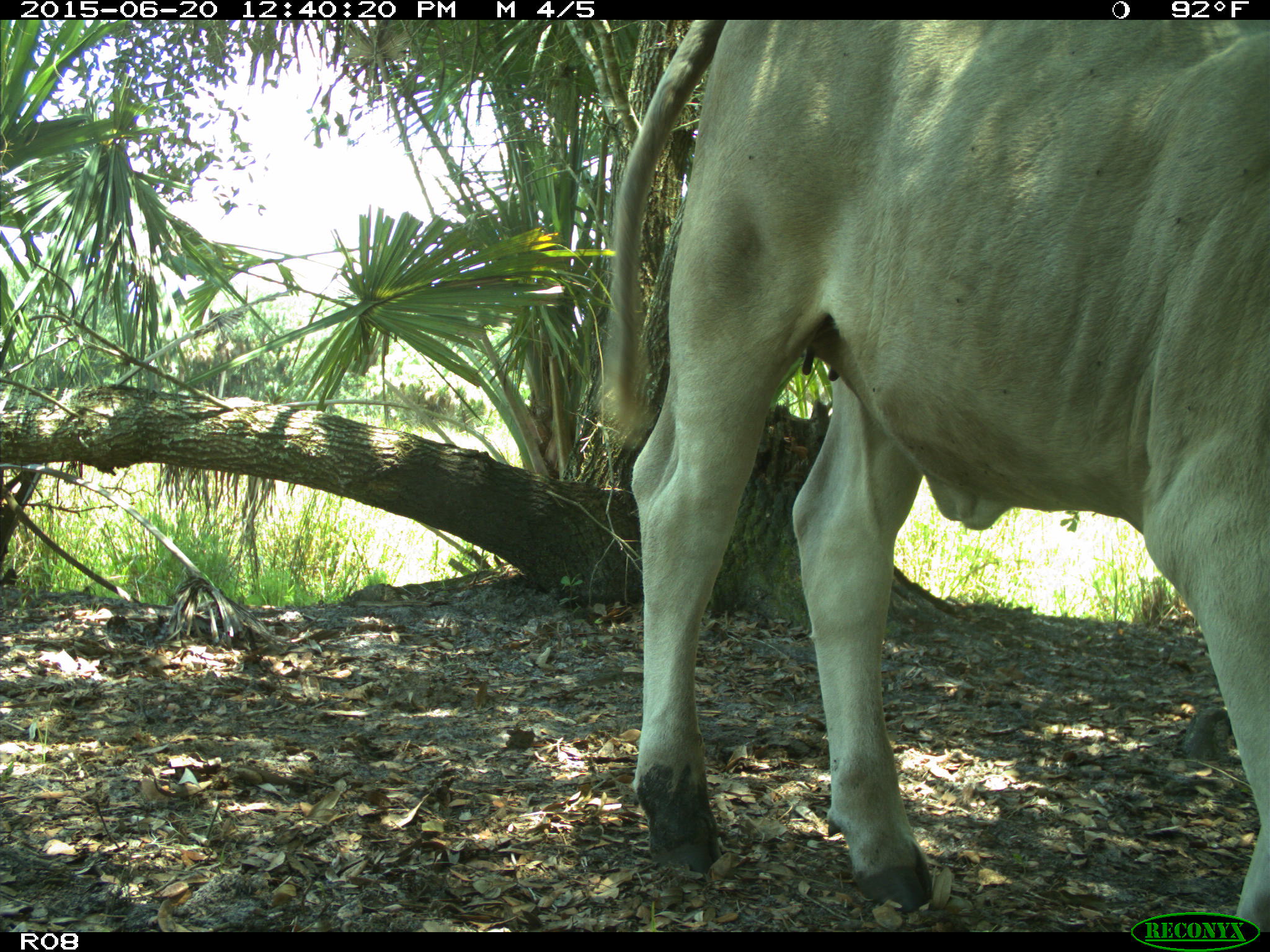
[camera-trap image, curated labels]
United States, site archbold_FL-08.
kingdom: Animalia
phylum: Chordata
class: Mammalia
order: Artiodactyla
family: Bovidae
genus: Bos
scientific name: Bos taurus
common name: domestic cow